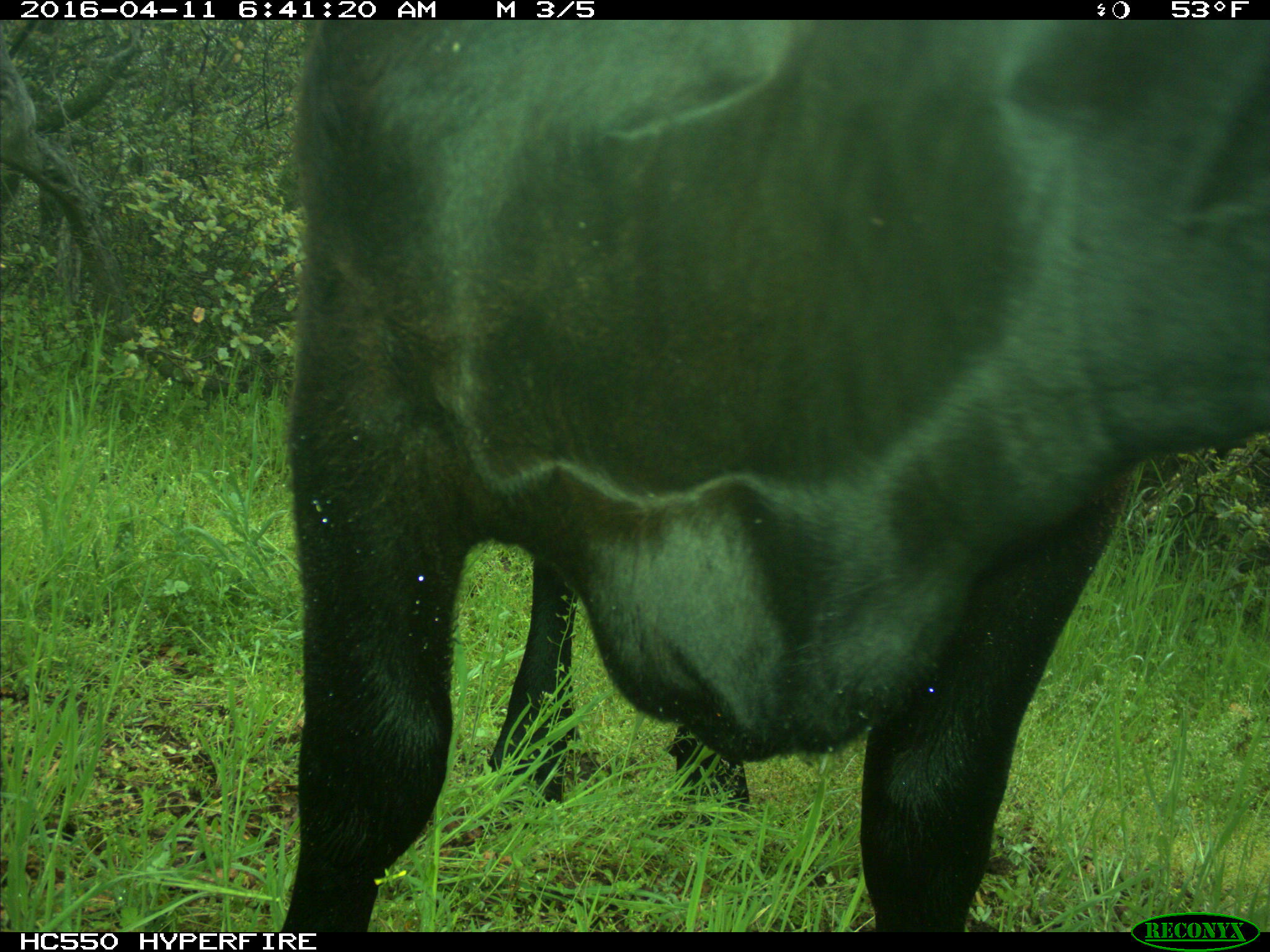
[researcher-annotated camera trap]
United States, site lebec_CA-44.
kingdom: Animalia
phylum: Chordata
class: Mammalia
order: Artiodactyla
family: Bovidae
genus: Bos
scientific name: Bos taurus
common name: domestic cow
Bos taurus (domestic cow).